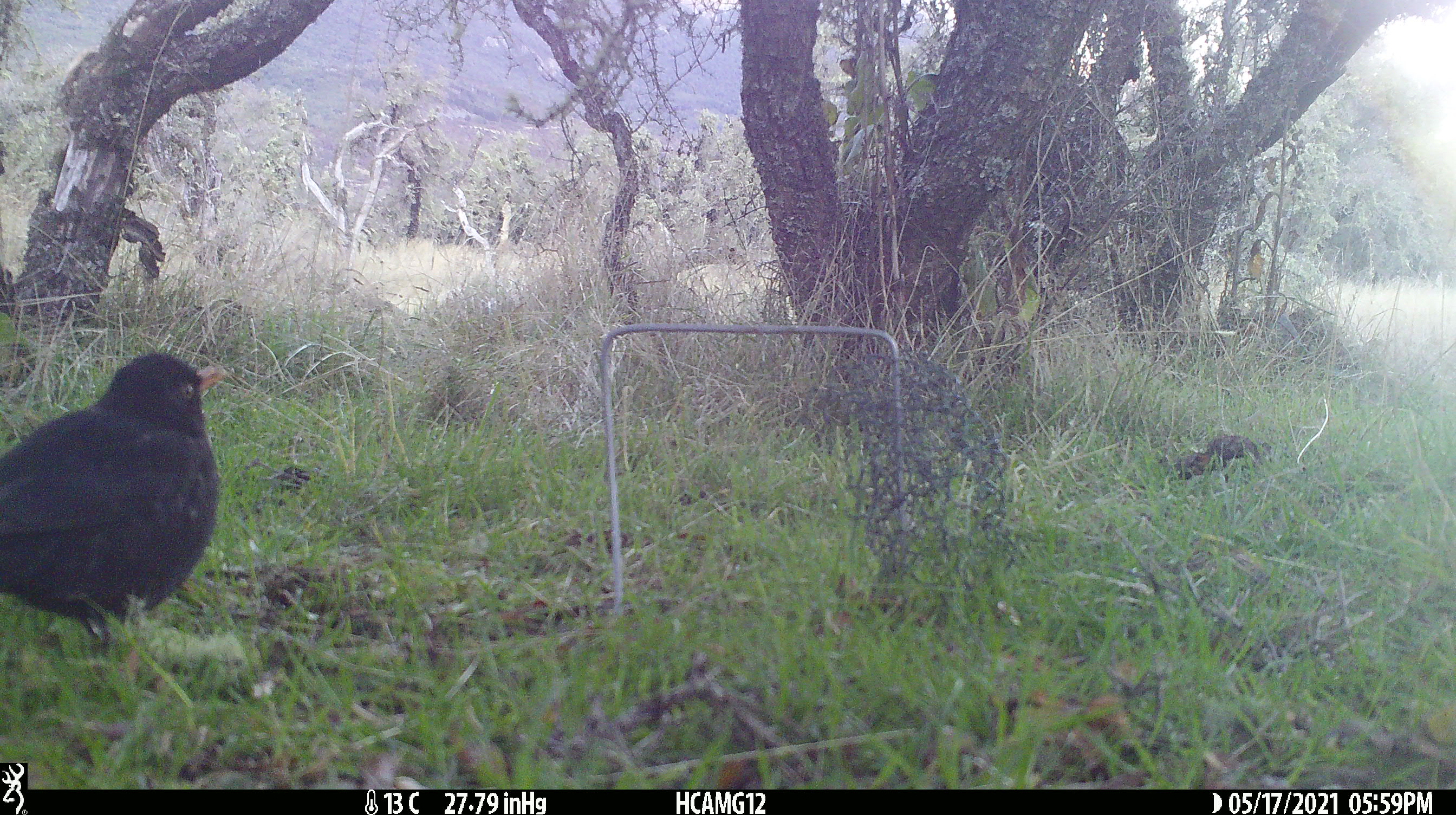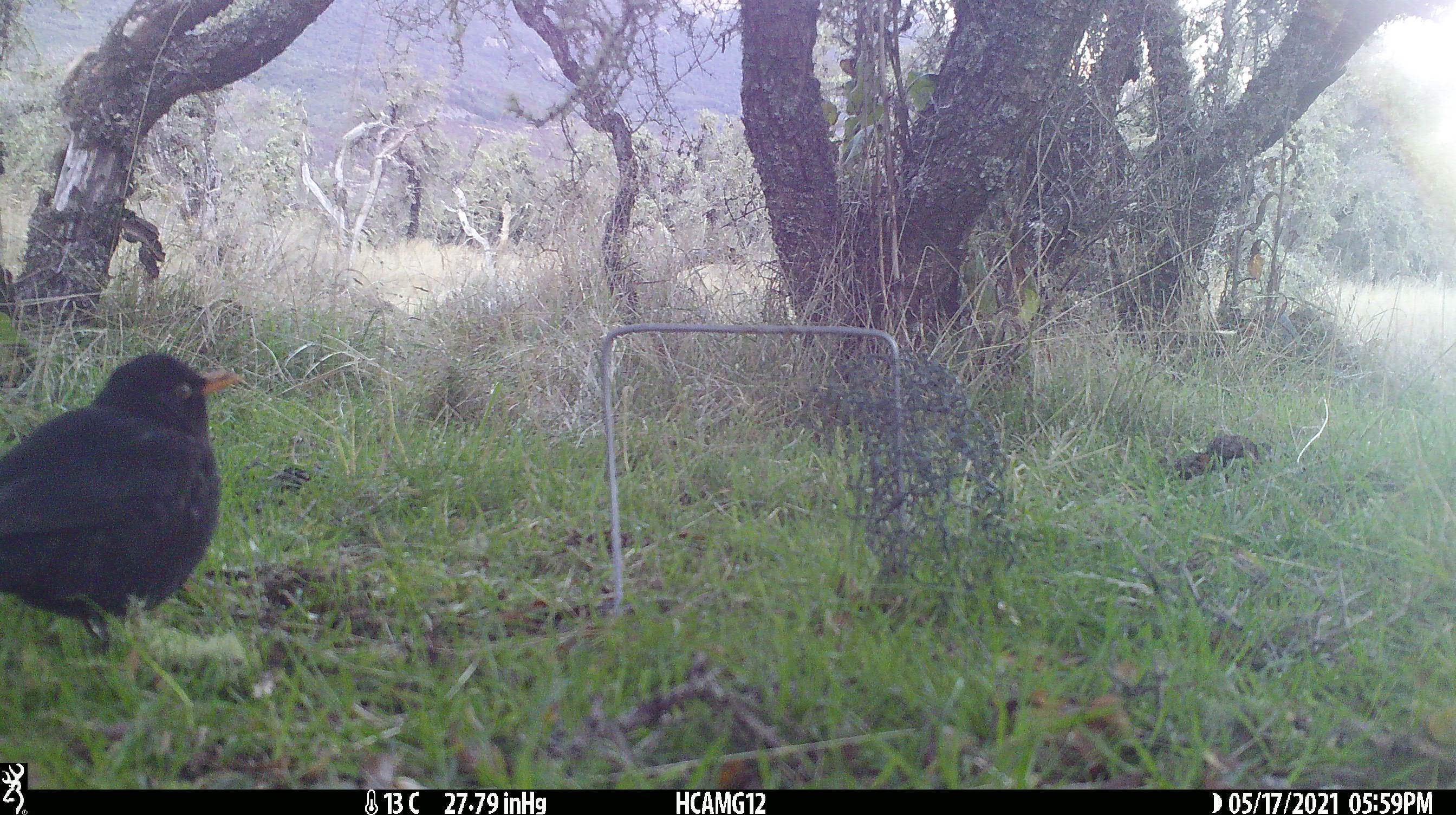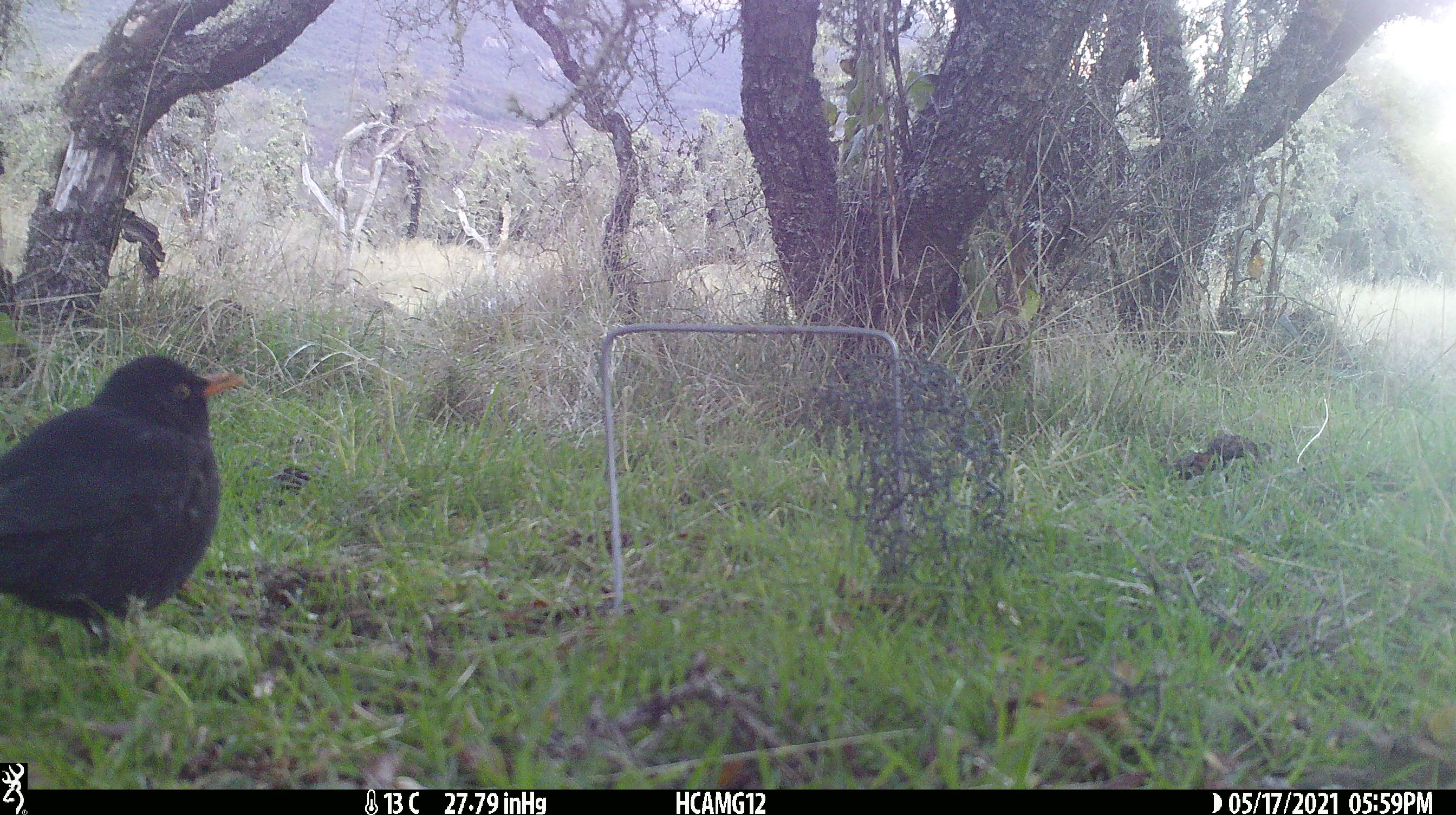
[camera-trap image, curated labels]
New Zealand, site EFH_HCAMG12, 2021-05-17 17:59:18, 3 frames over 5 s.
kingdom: Animalia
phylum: Chordata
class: Aves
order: Passeriformes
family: Turdidae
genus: Turdus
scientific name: Turdus merula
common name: eurasian blackbird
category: blackbird